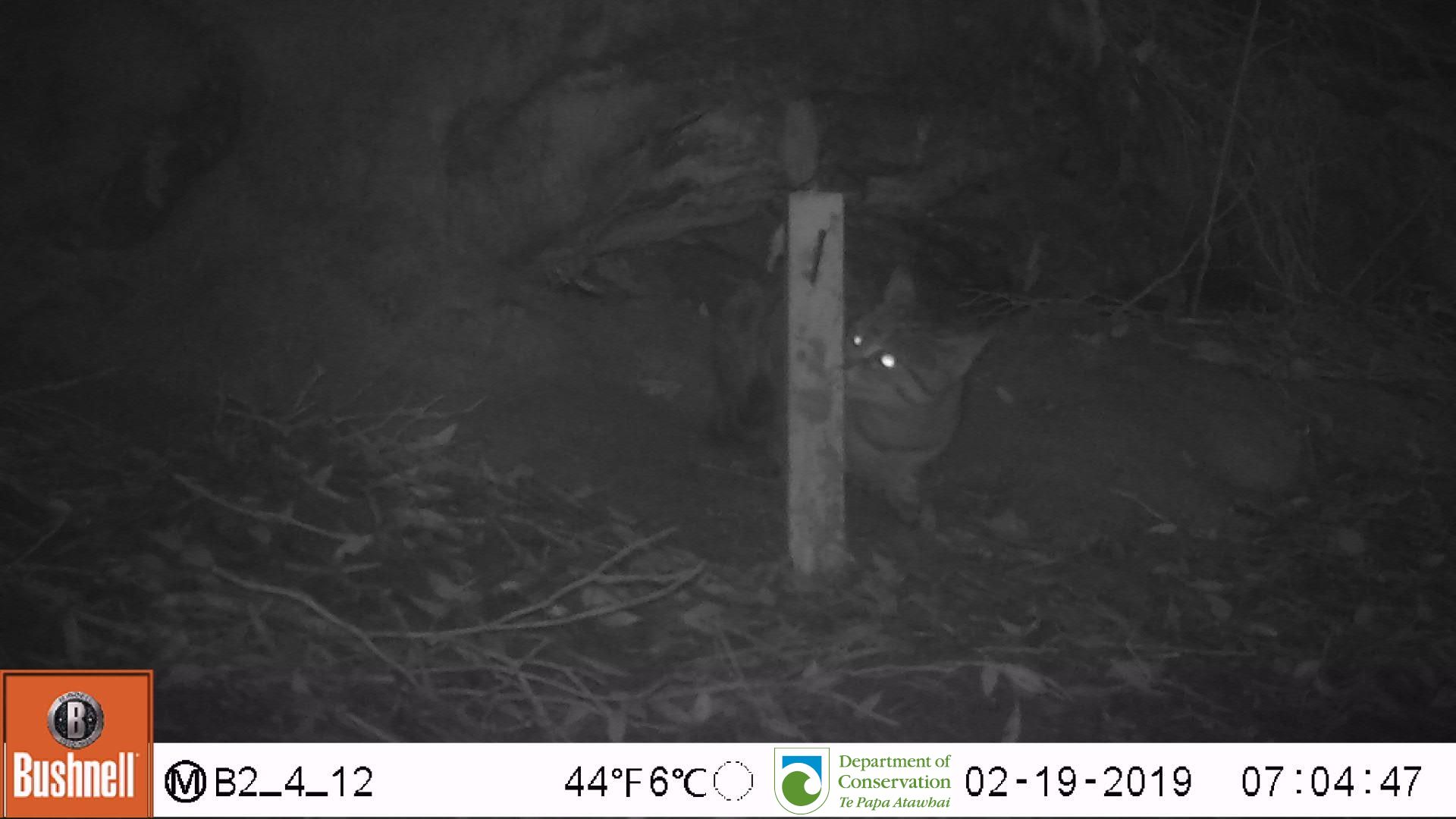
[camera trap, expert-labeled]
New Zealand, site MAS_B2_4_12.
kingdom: Animalia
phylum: Chordata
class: Mammalia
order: Carnivora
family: Felidae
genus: Felis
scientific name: Felis catus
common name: domestic cat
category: cat